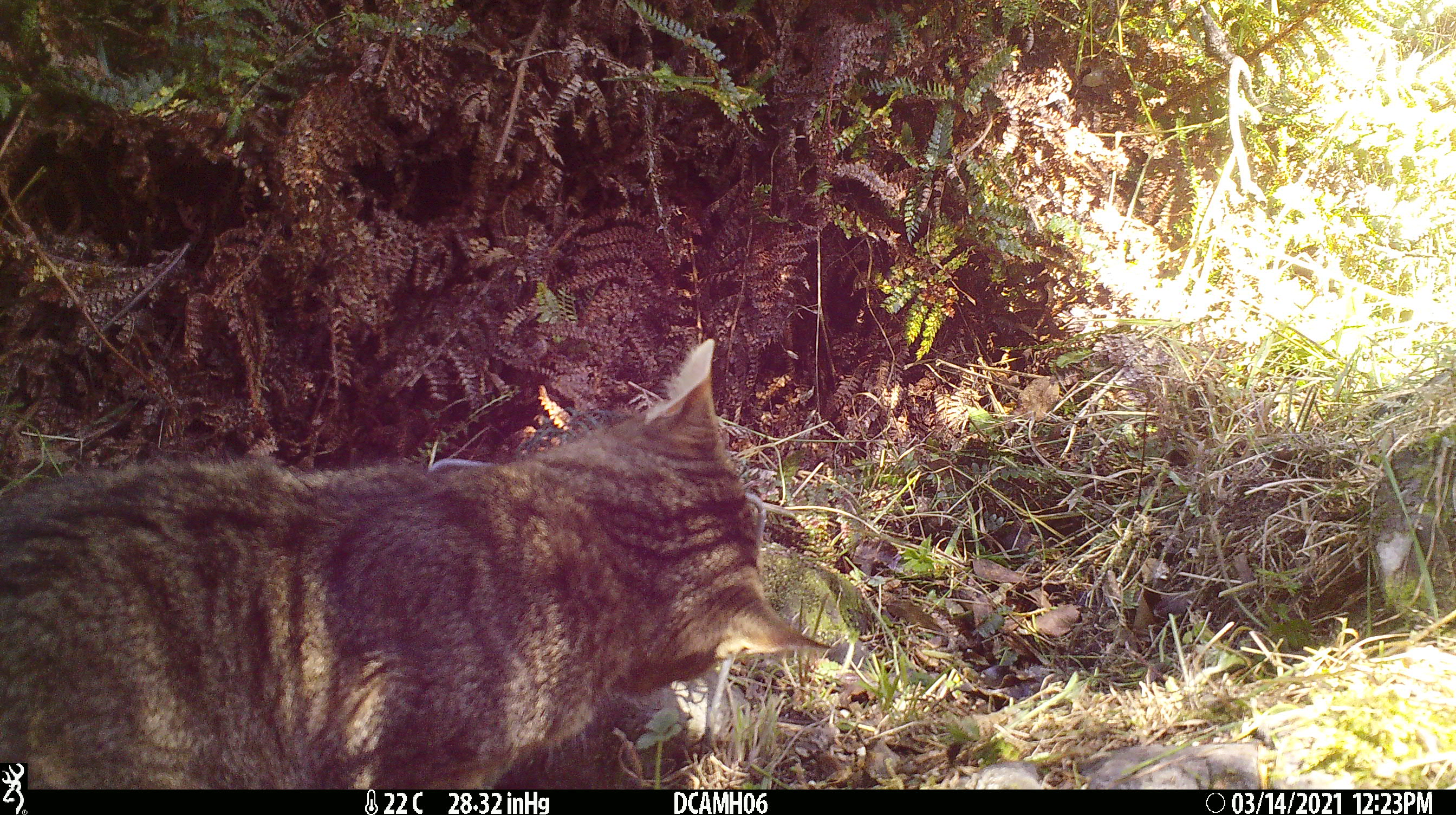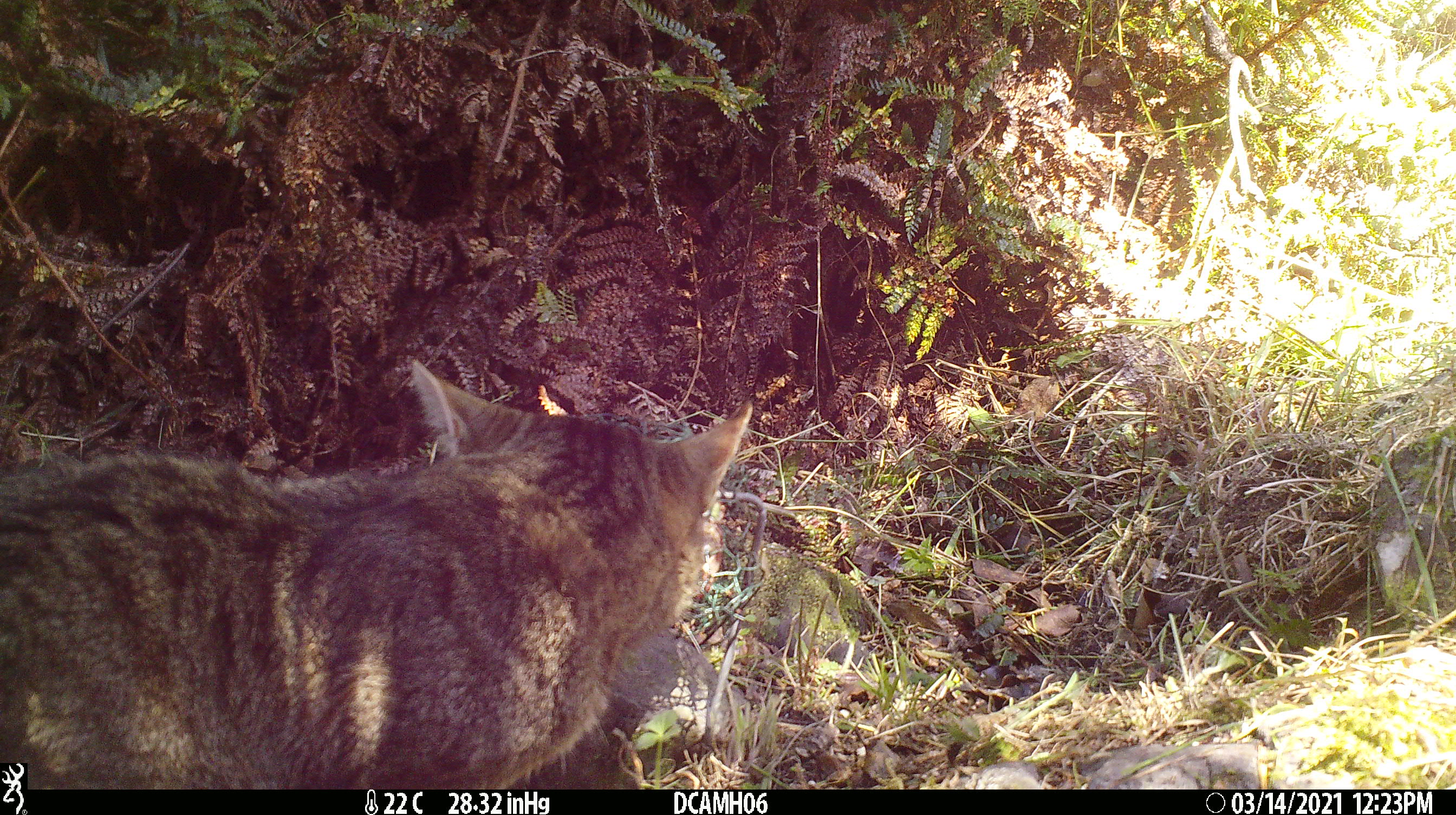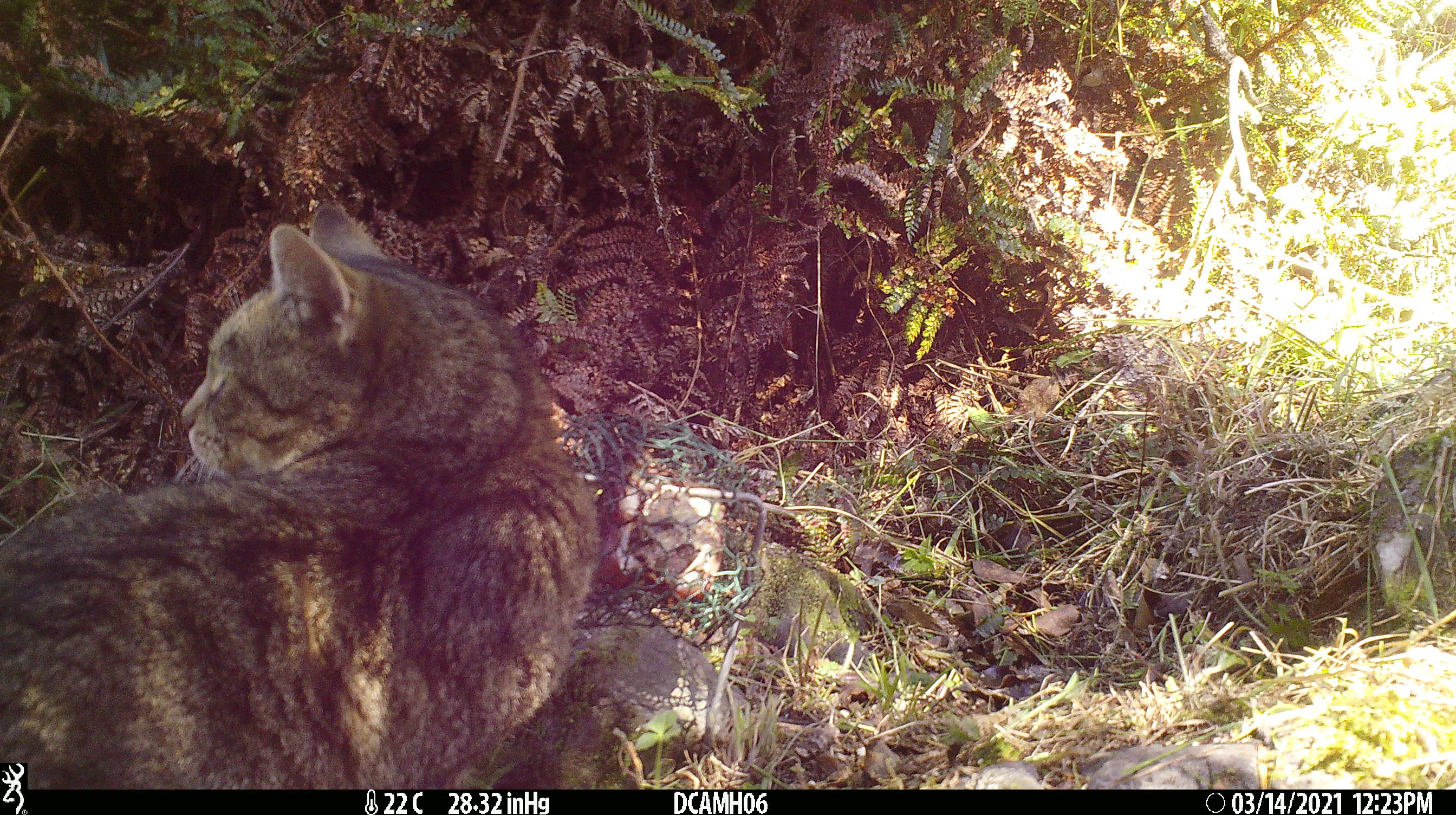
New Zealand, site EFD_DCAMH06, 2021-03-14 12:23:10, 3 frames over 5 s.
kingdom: Animalia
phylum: Chordata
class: Mammalia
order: Carnivora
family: Felidae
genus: Felis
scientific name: Felis catus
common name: domestic cat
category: cat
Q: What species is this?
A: Cat (domestic cat) (Felis catus).